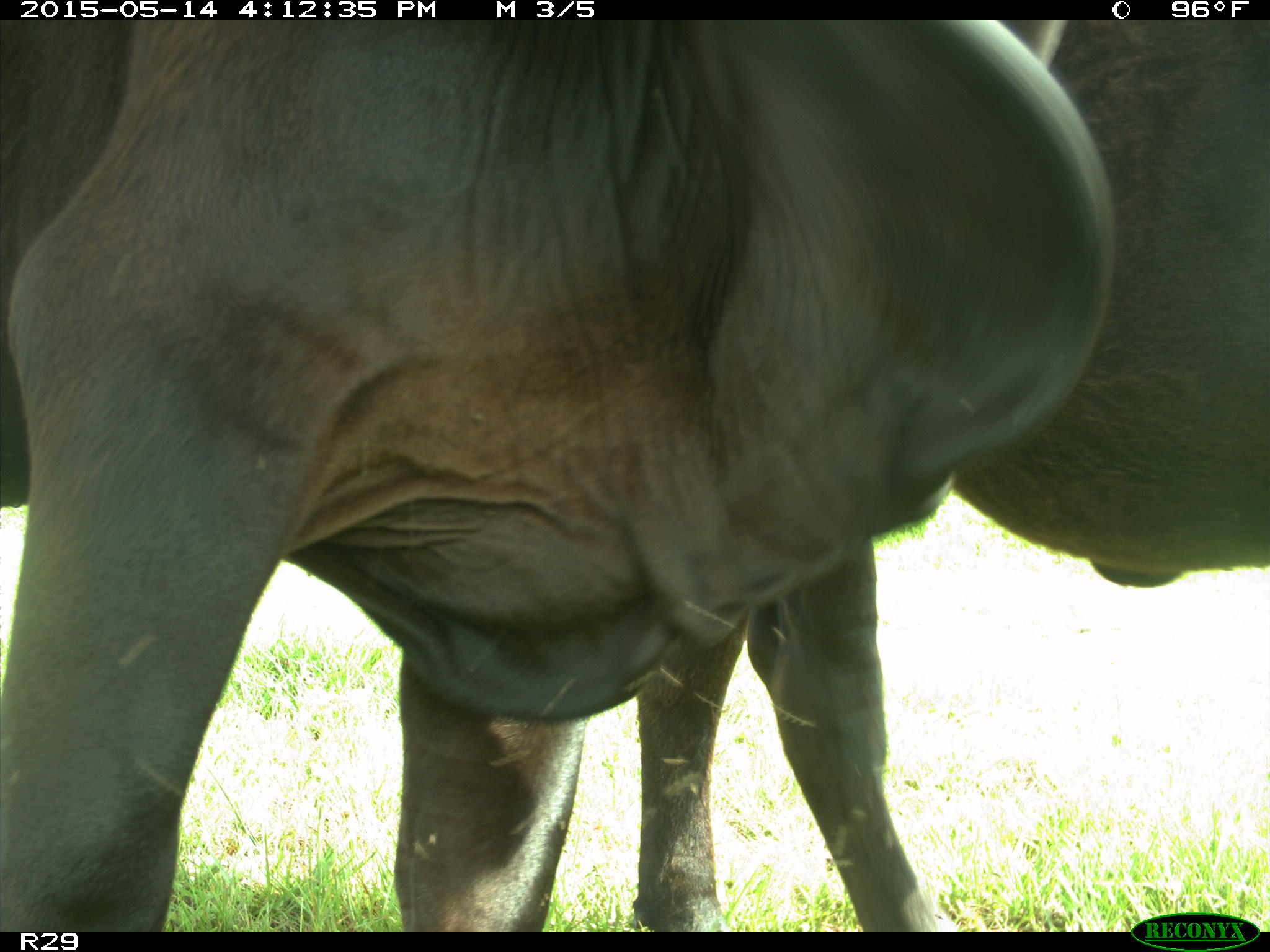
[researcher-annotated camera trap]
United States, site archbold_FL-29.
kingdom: Animalia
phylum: Chordata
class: Mammalia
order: Artiodactyla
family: Bovidae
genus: Bos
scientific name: Bos taurus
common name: domestic cow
Bos taurus (domestic cow).